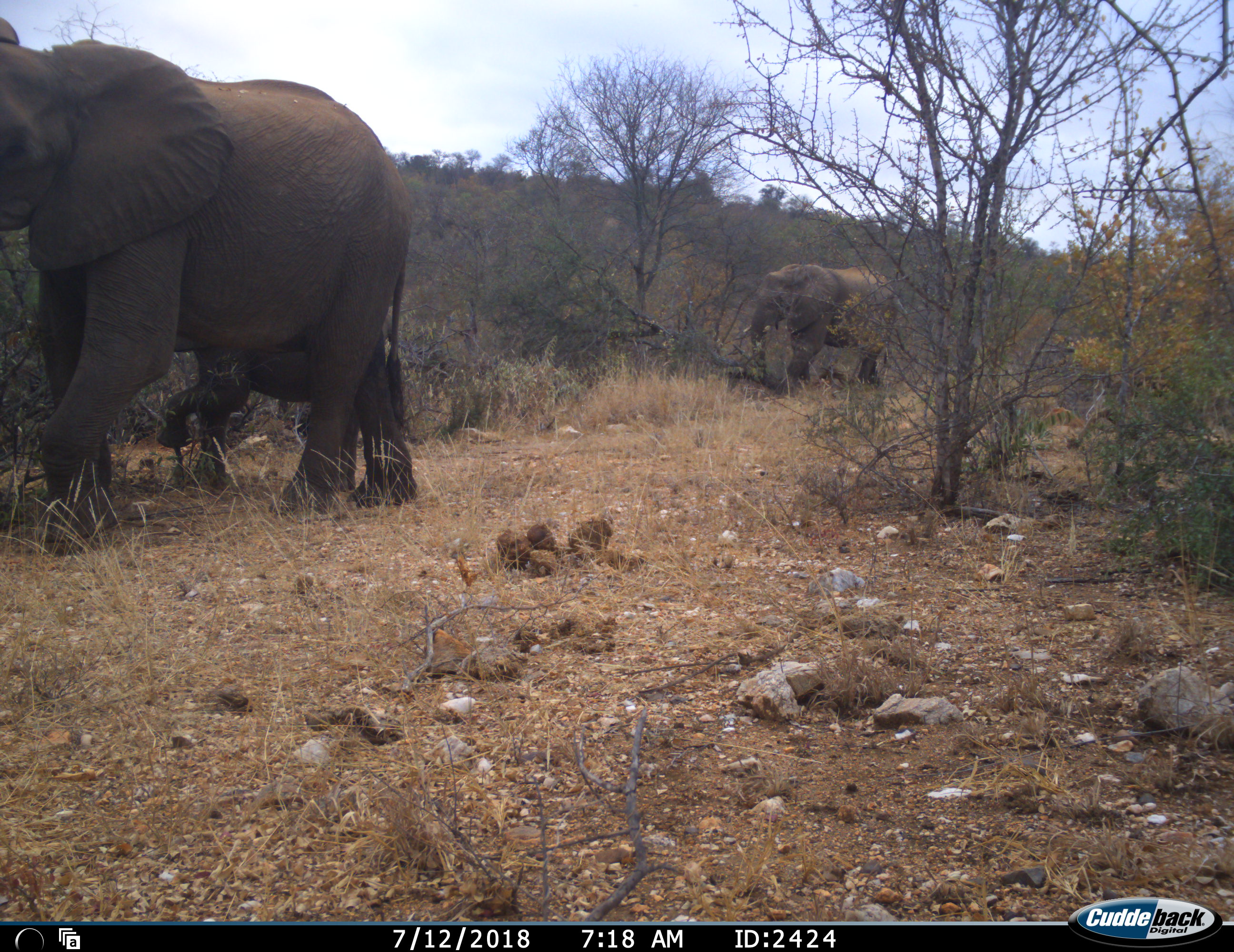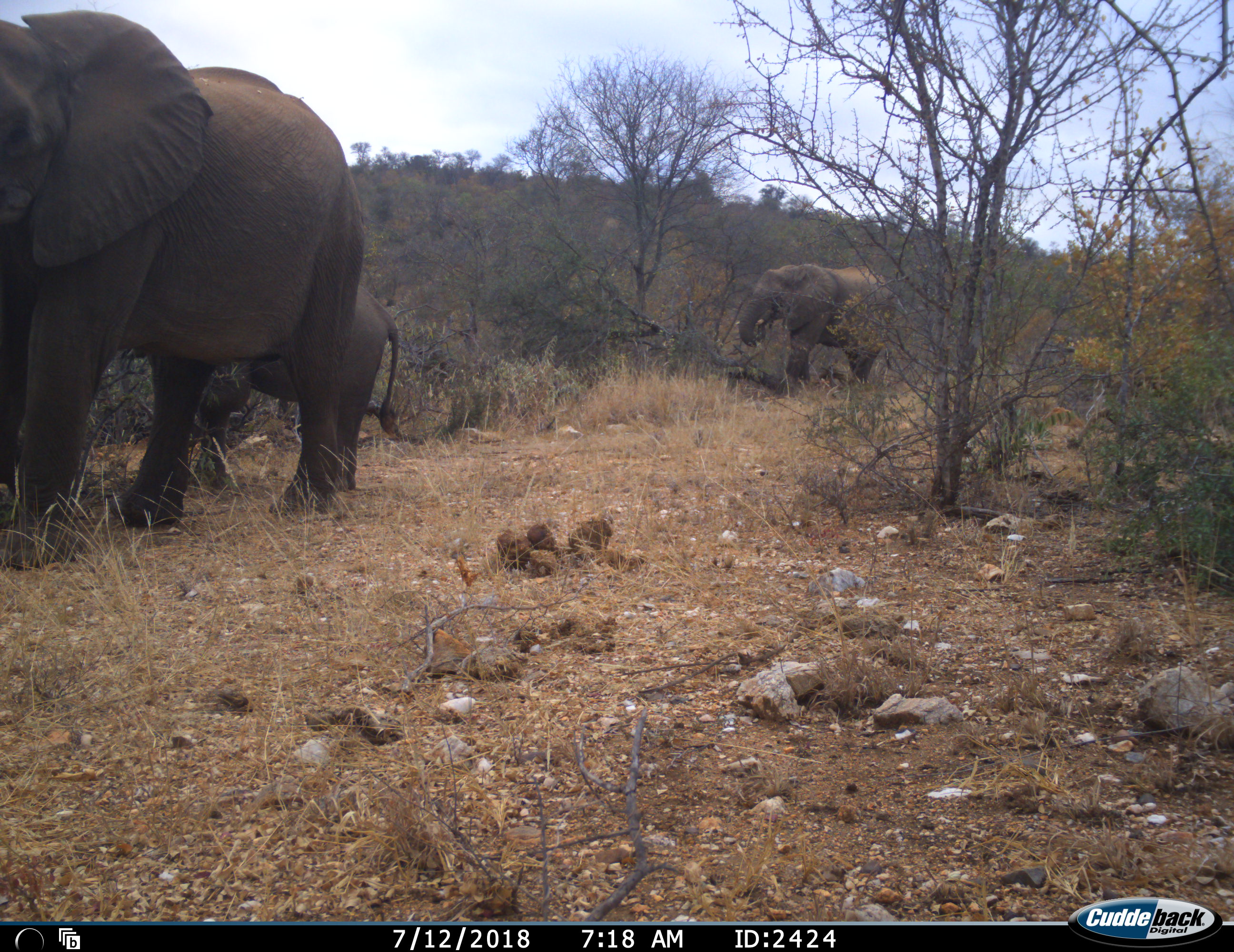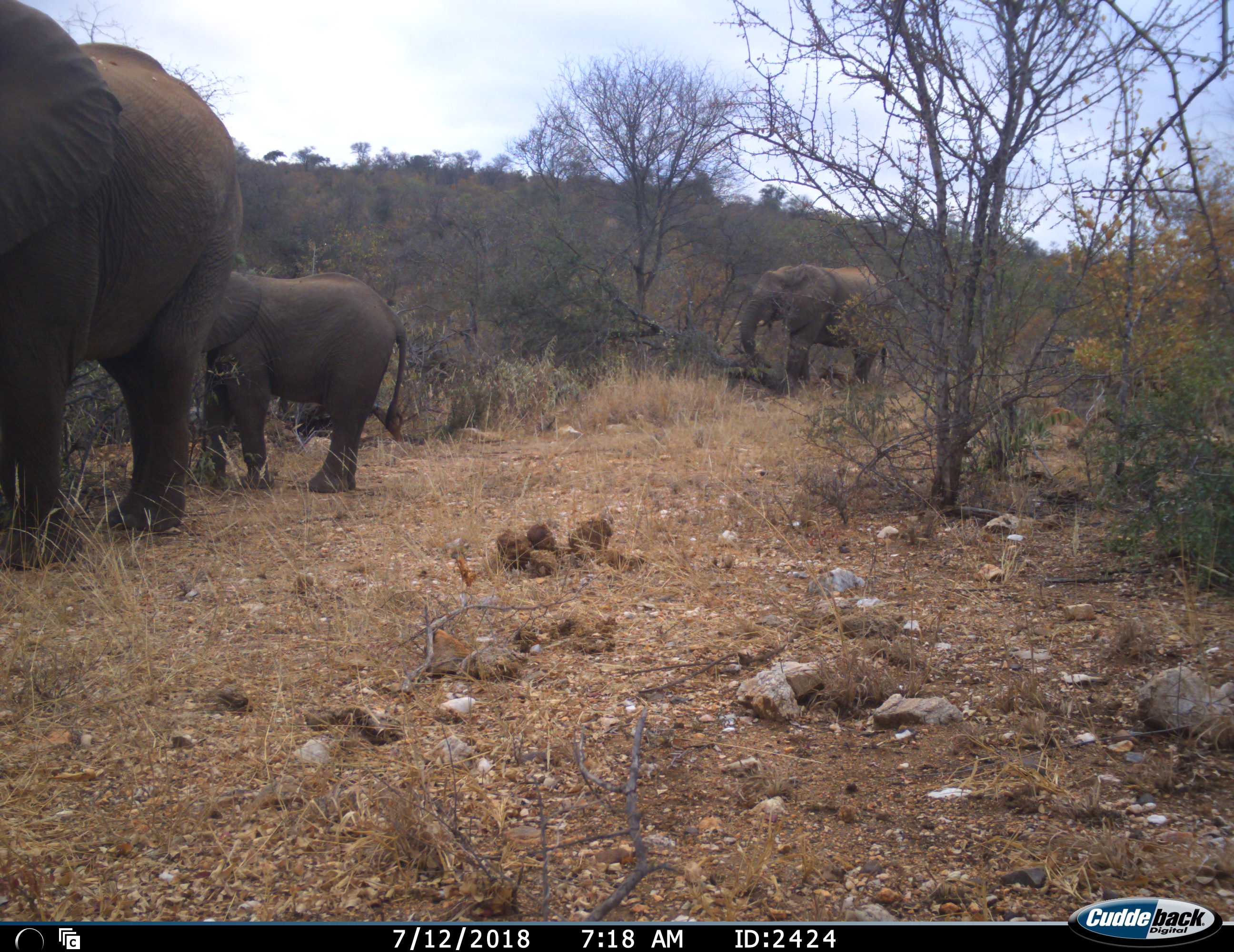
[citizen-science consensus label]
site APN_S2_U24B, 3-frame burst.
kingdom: Animalia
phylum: Chordata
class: Mammalia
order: Proboscidea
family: Elephantidae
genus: Loxodonta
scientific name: Loxodonta africana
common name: african bush elephant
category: elephant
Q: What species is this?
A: Elephant (african bush elephant) (Loxodonta africana).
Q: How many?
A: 3.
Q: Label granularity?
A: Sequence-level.